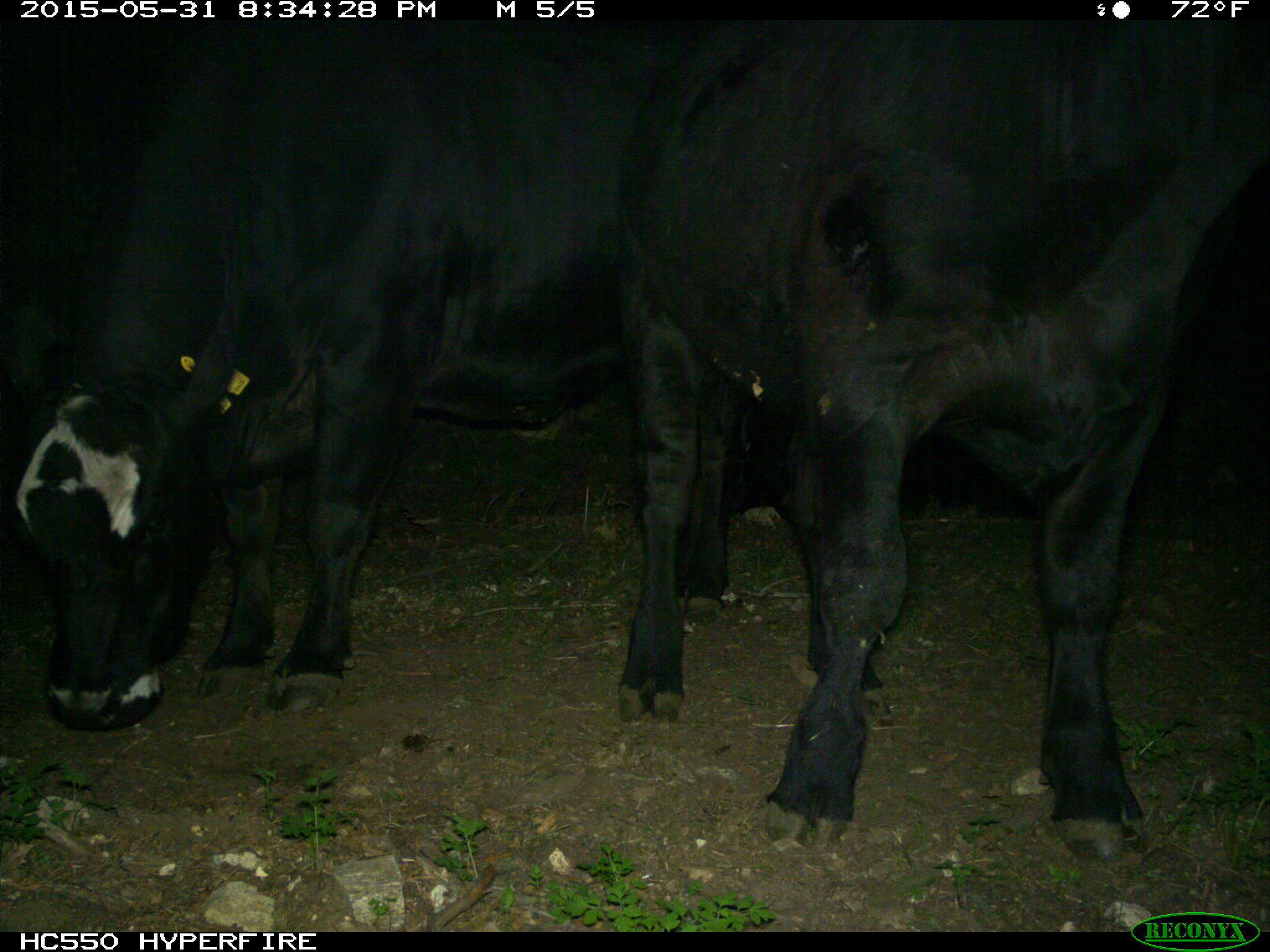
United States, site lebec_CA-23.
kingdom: Animalia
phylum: Chordata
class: Mammalia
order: Artiodactyla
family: Bovidae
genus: Bos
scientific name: Bos taurus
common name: domestic cow